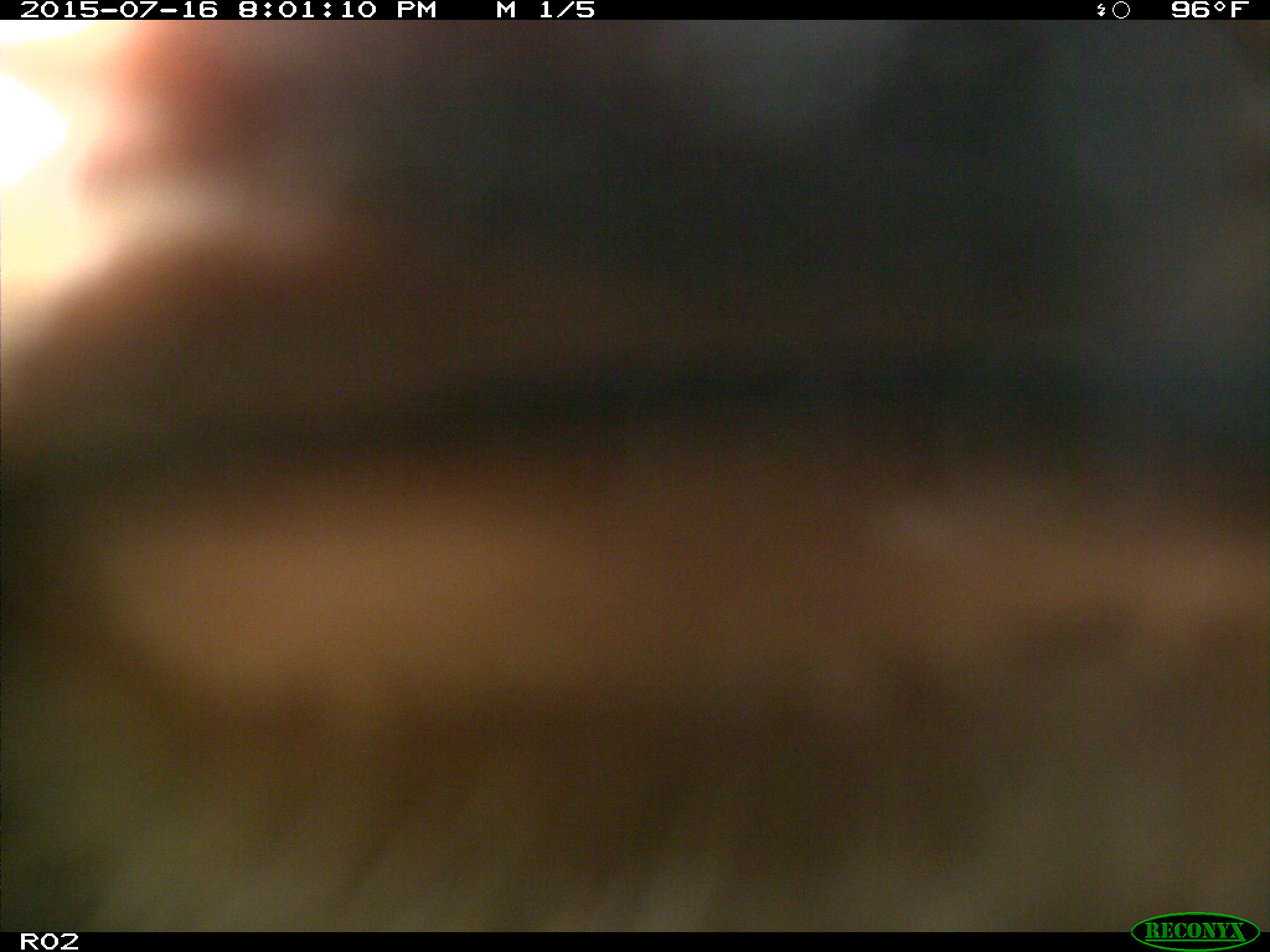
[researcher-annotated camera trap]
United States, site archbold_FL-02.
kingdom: Animalia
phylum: Chordata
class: Mammalia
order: Artiodactyla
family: Bovidae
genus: Bos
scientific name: Bos taurus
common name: domestic cow